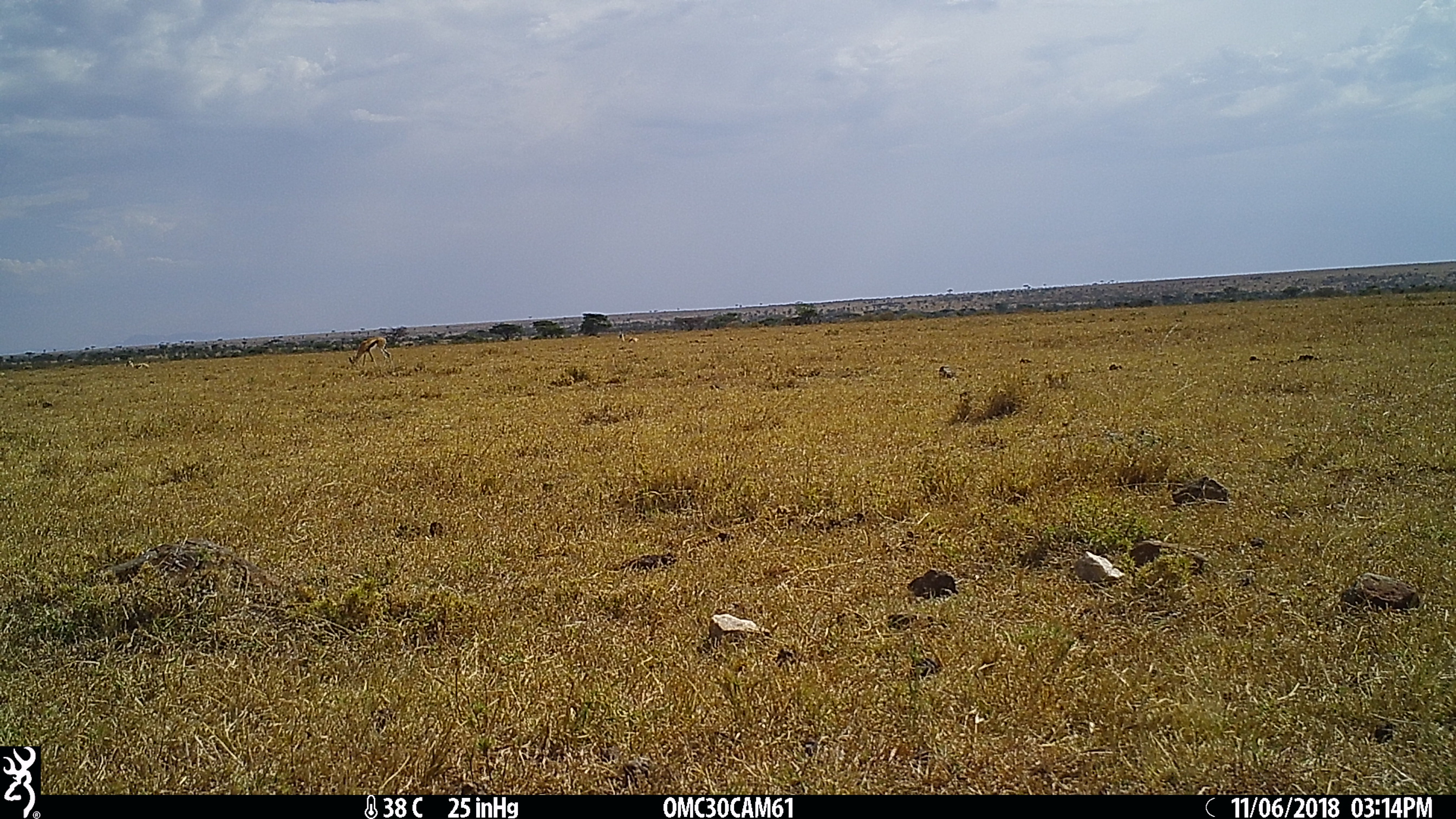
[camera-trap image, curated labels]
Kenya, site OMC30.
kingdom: Animalia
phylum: Chordata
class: Mammalia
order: Artiodactyla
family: Bovidae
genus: Eudorcas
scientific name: Eudorcas thomsonii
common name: thomon's gazelle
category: gazelle thomsons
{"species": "gazelle thomsons (thomon's gazelle) (Eudorcas thomsonii)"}